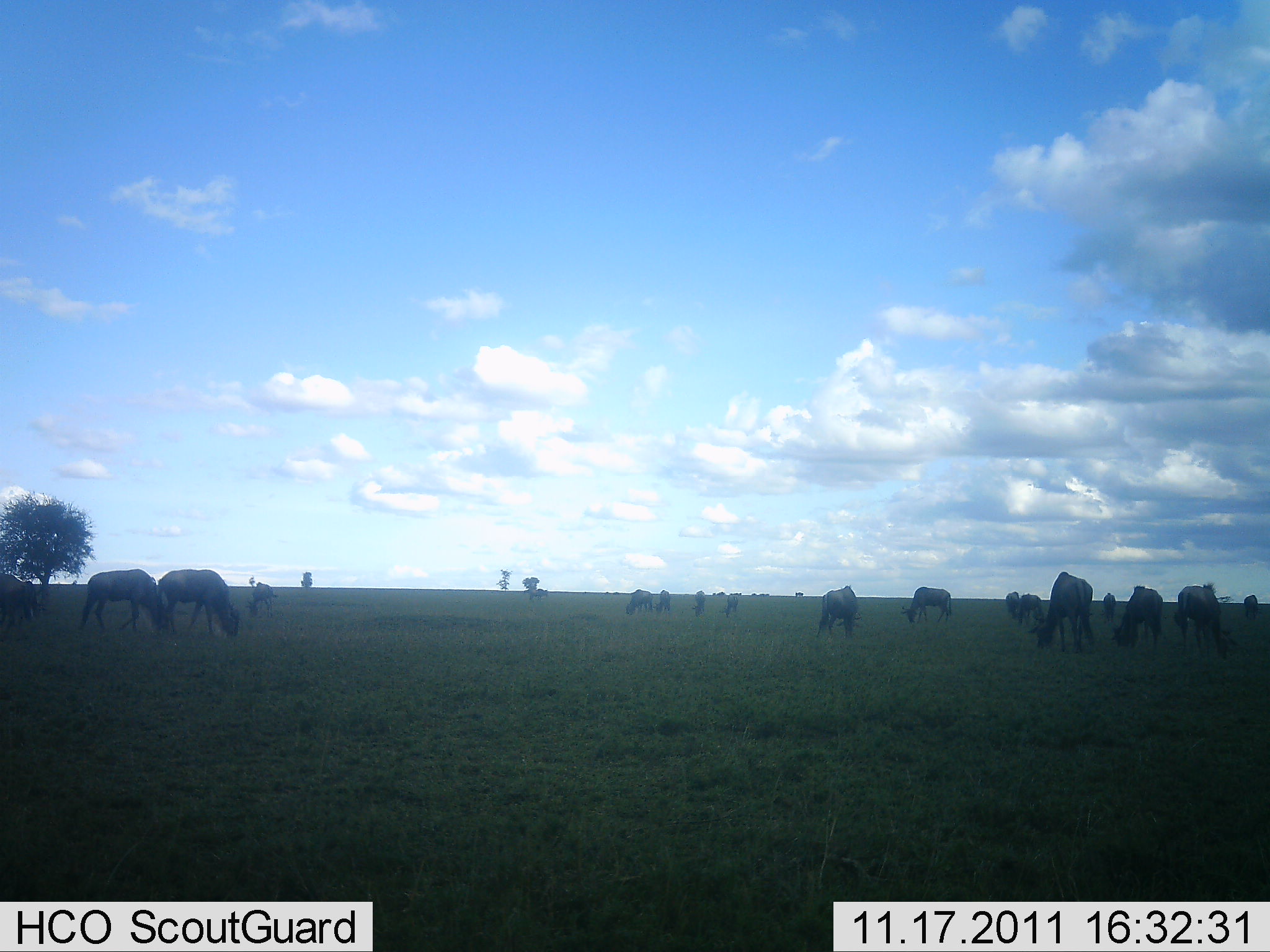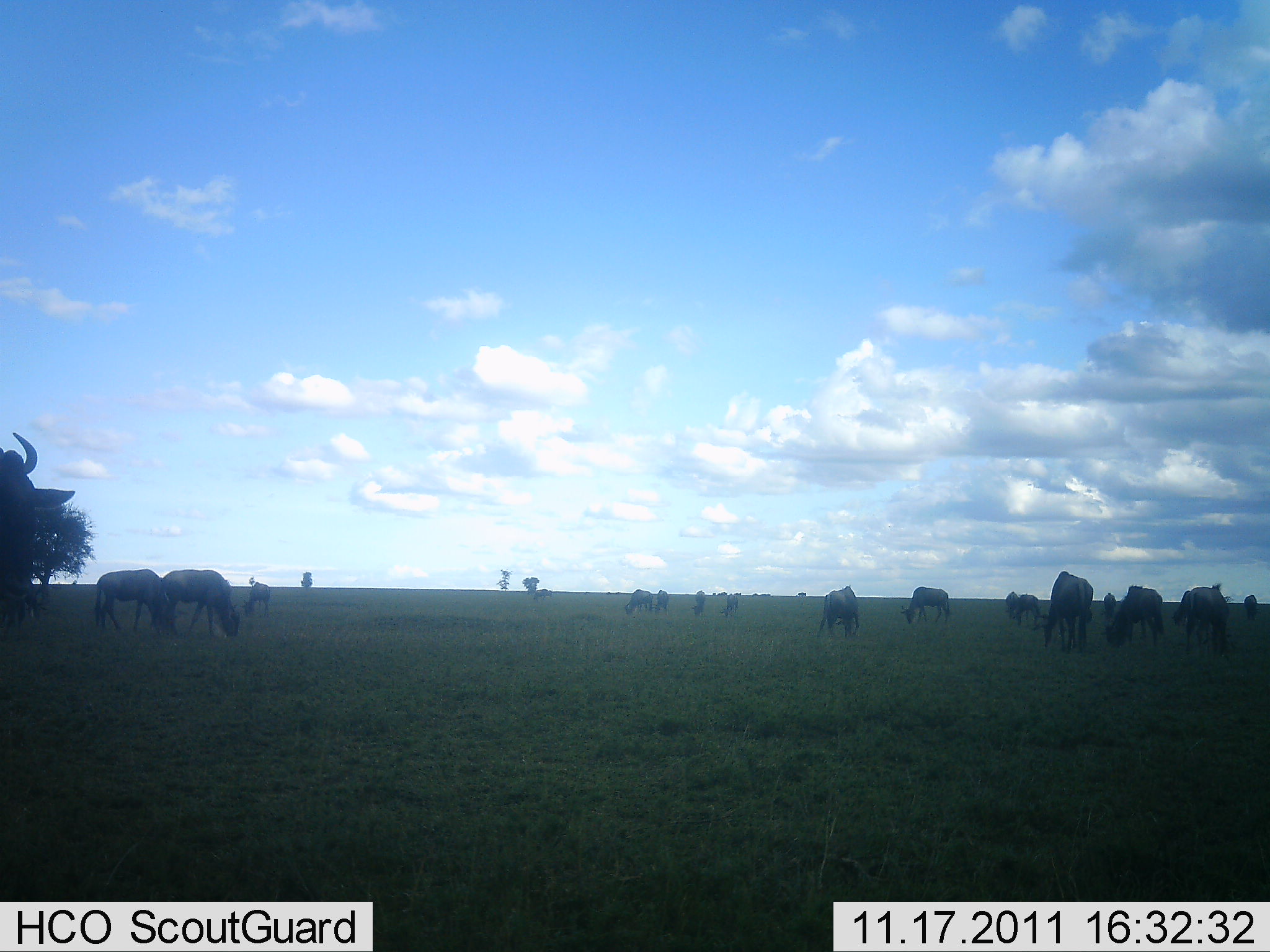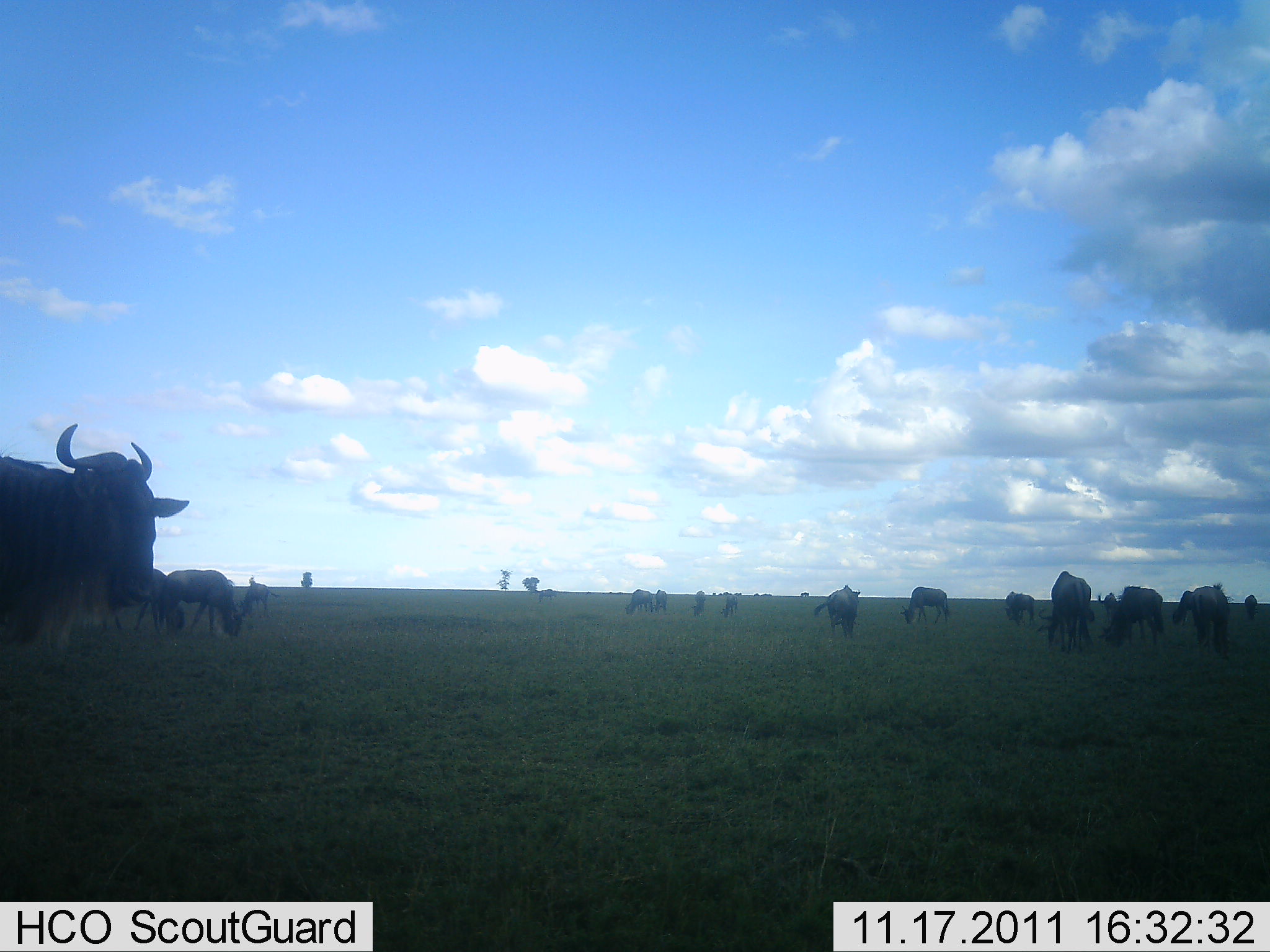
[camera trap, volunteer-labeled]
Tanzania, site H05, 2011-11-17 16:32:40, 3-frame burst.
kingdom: Animalia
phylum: Chordata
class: Mammalia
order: Artiodactyla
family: Bovidae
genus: Connochaetes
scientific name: Connochaetes taurinus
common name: blue wildebeest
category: wildebeest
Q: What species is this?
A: Wildebeest (blue wildebeest) (Connochaetes taurinus).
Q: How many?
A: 11-50.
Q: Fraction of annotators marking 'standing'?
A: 33%.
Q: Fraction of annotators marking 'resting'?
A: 0%.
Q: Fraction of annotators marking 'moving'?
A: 33%.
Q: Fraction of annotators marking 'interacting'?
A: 0%.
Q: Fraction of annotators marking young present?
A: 0%.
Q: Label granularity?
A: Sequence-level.